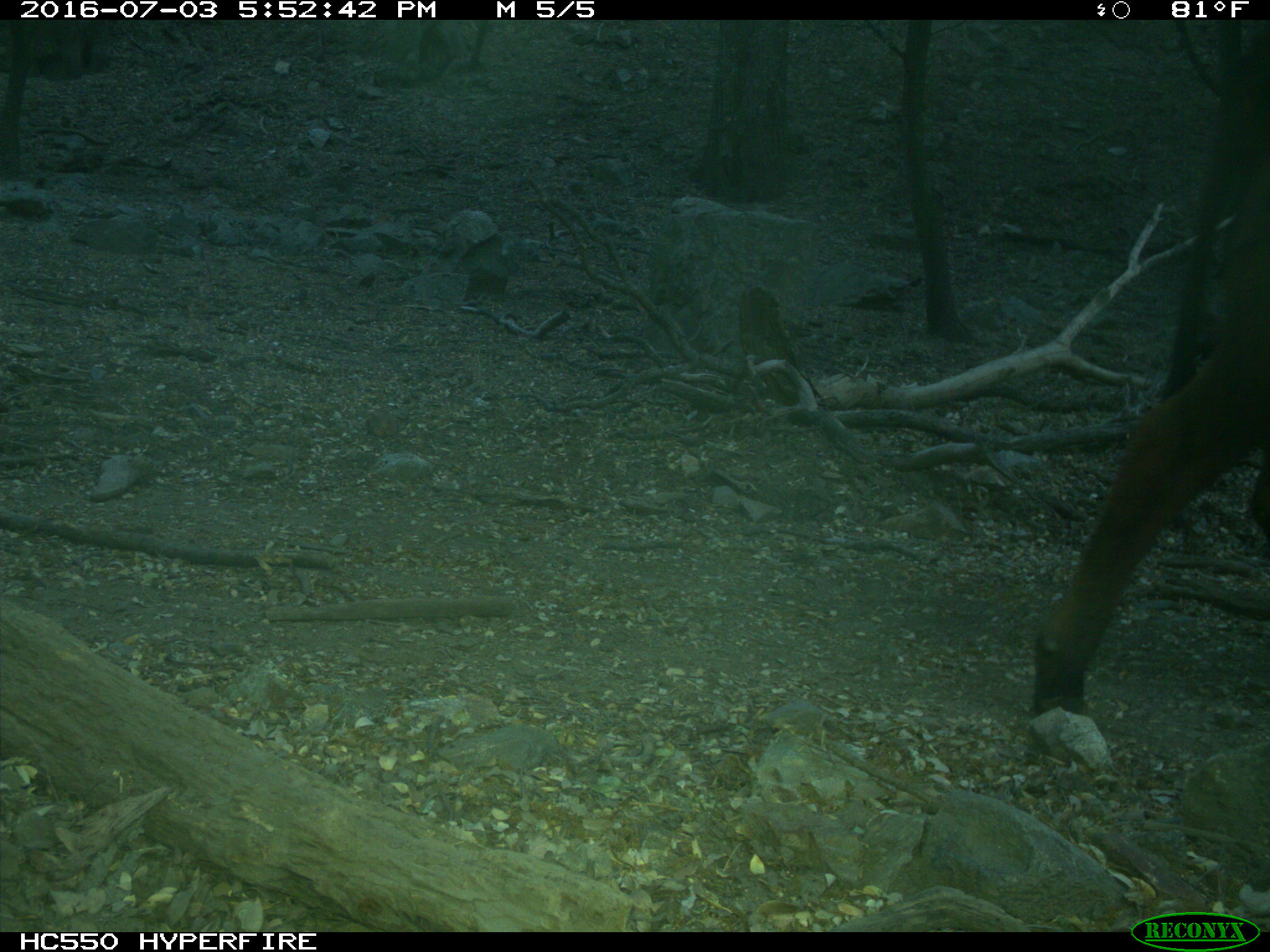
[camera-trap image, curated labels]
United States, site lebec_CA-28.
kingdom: Animalia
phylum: Chordata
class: Mammalia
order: Artiodactyla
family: Bovidae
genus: Bos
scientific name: Bos taurus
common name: domestic cow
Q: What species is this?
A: Bos taurus (domestic cow).